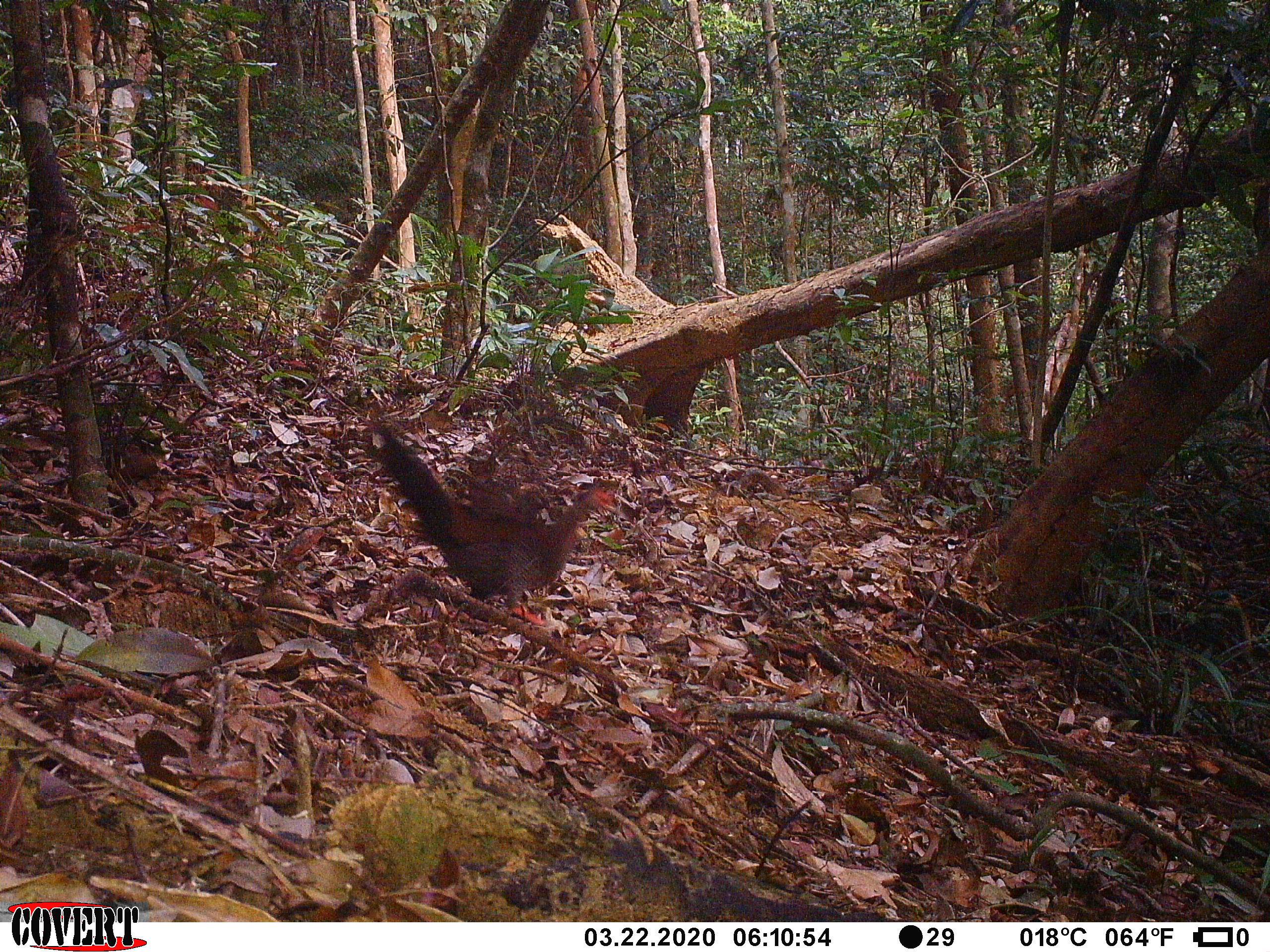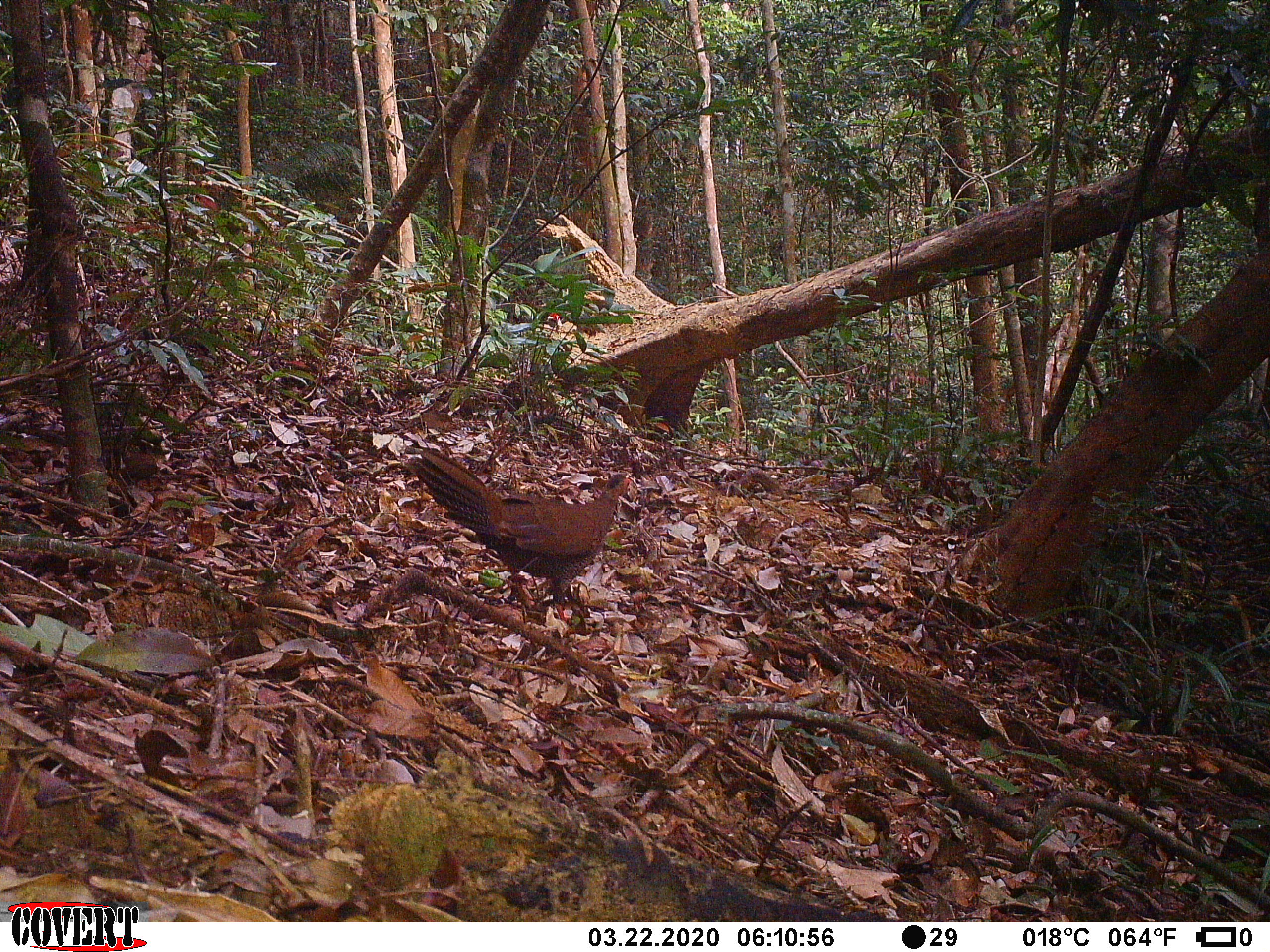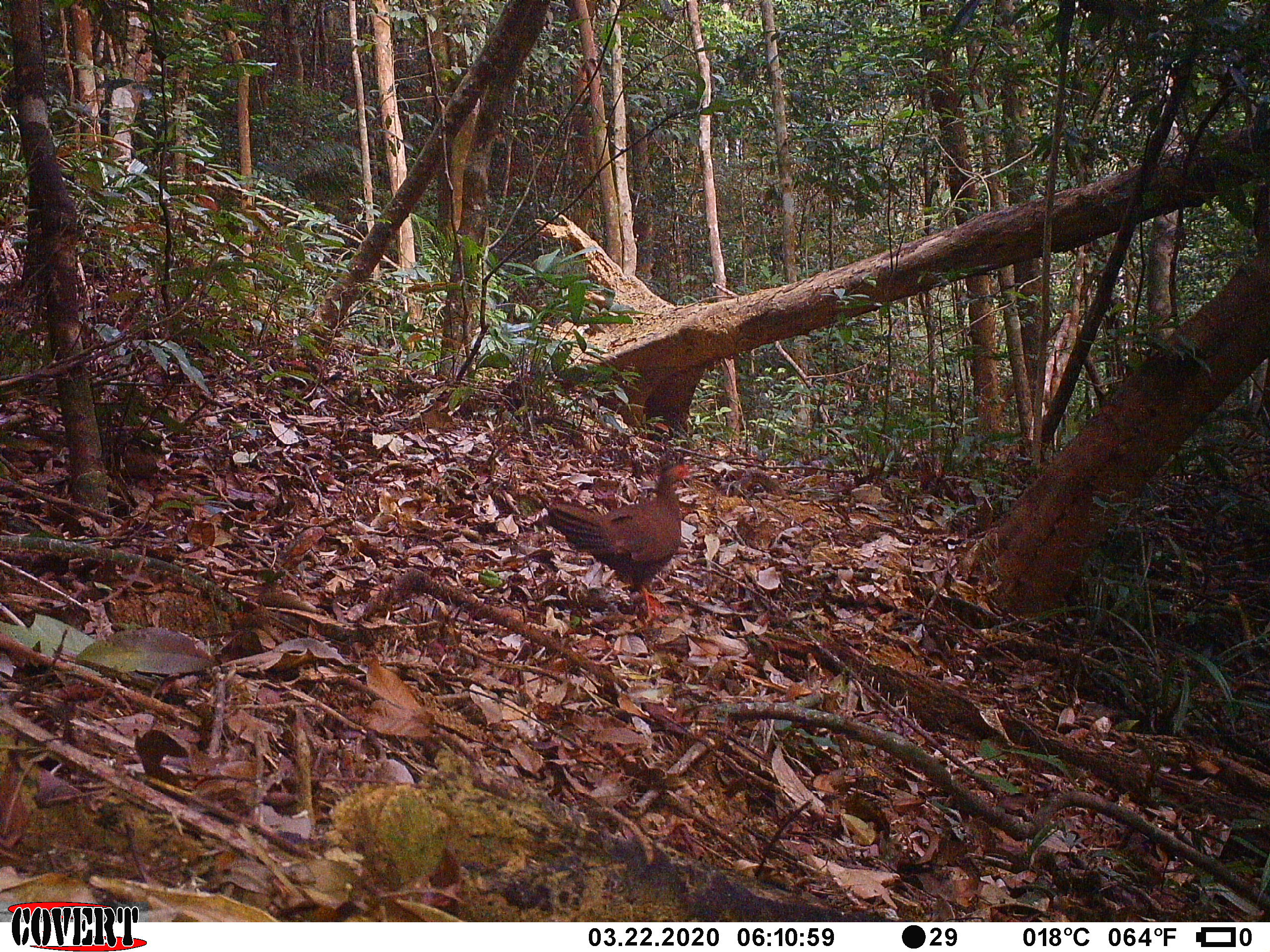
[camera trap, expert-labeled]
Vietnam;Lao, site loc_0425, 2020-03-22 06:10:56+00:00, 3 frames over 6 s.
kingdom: Animalia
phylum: Chordata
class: Aves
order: Galliformes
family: Phasianidae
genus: Lophura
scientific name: Lophura nycthemera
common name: silver pheasant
Silver pheasant (Lophura nycthemera). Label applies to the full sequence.